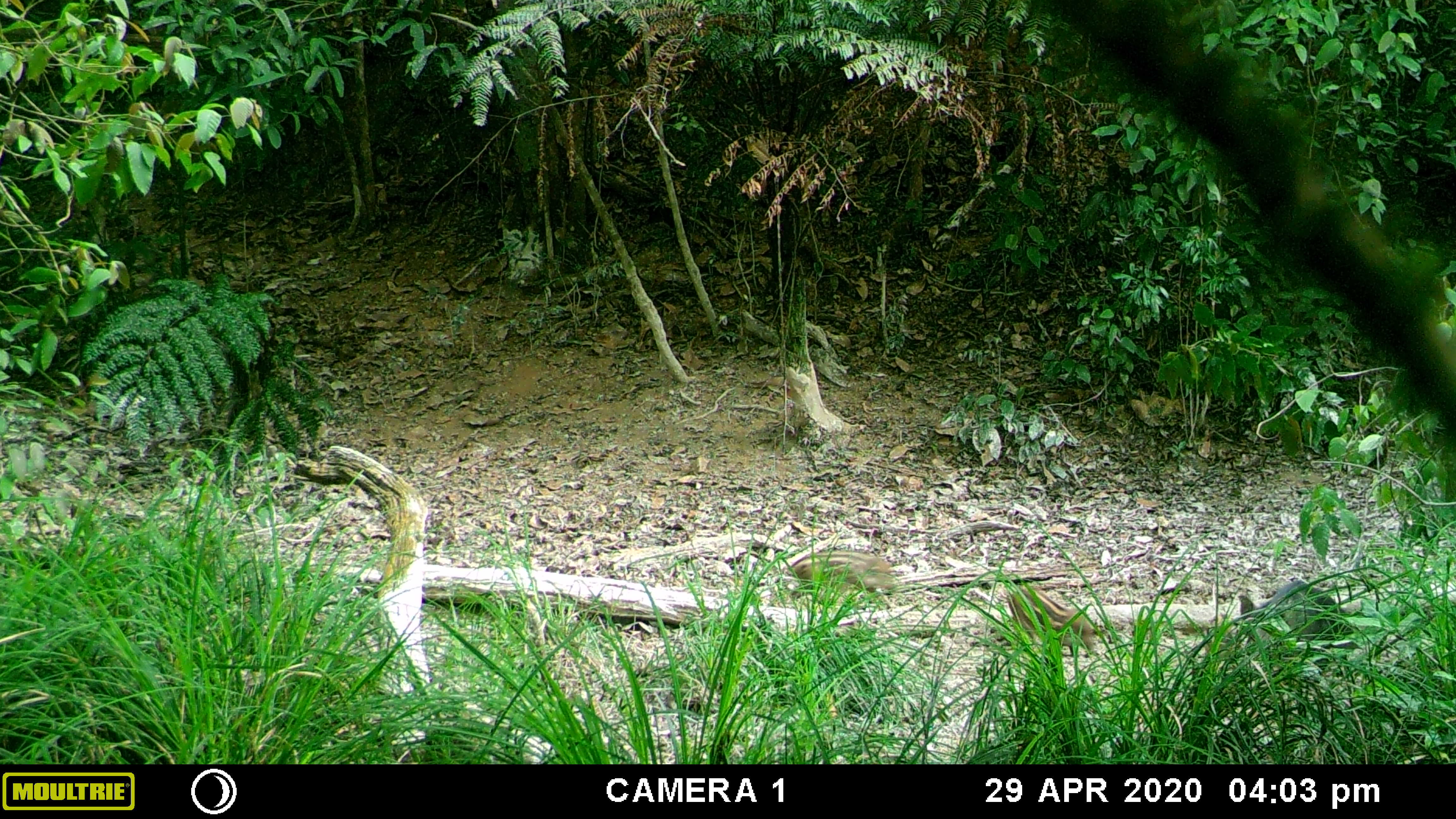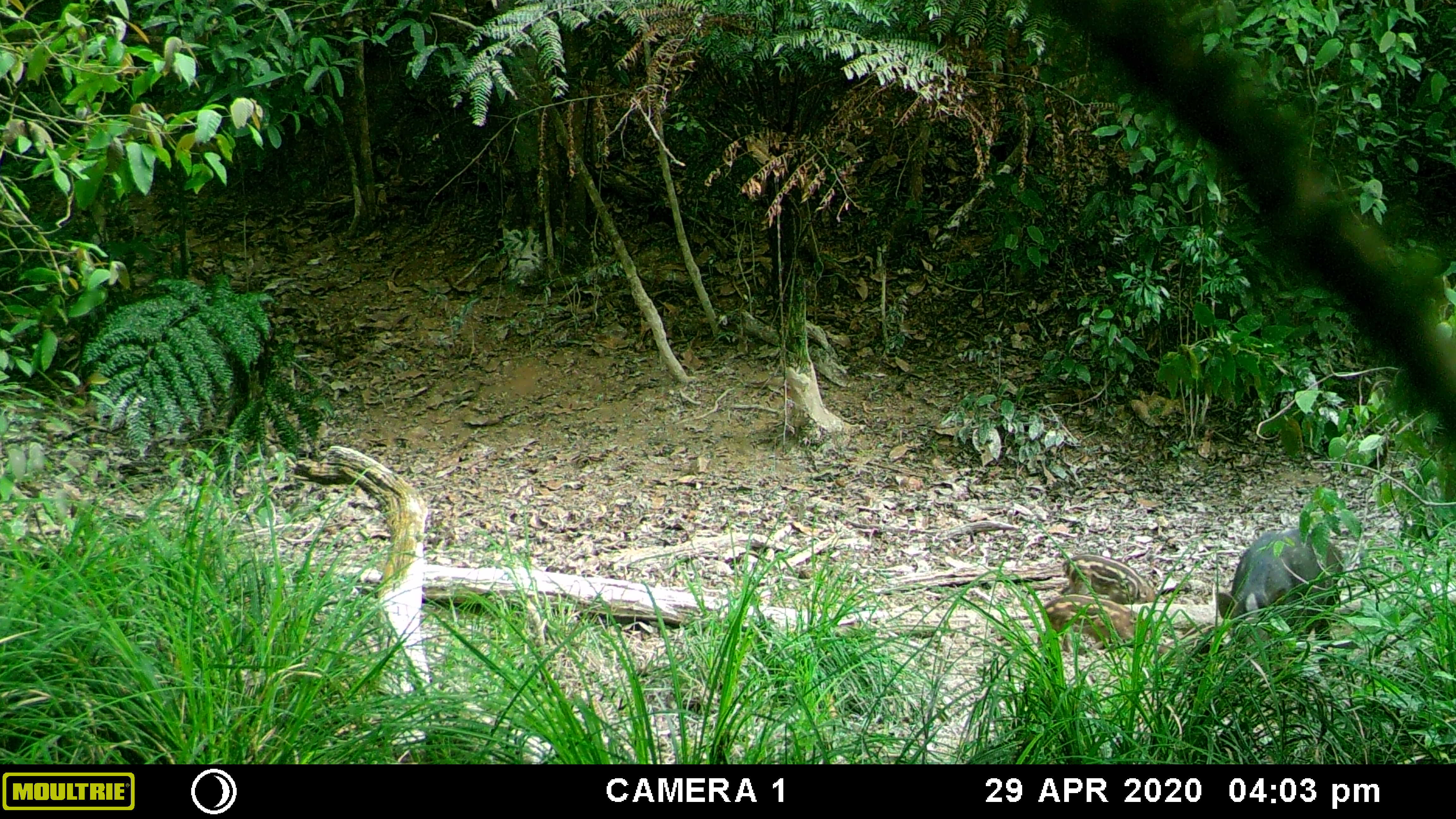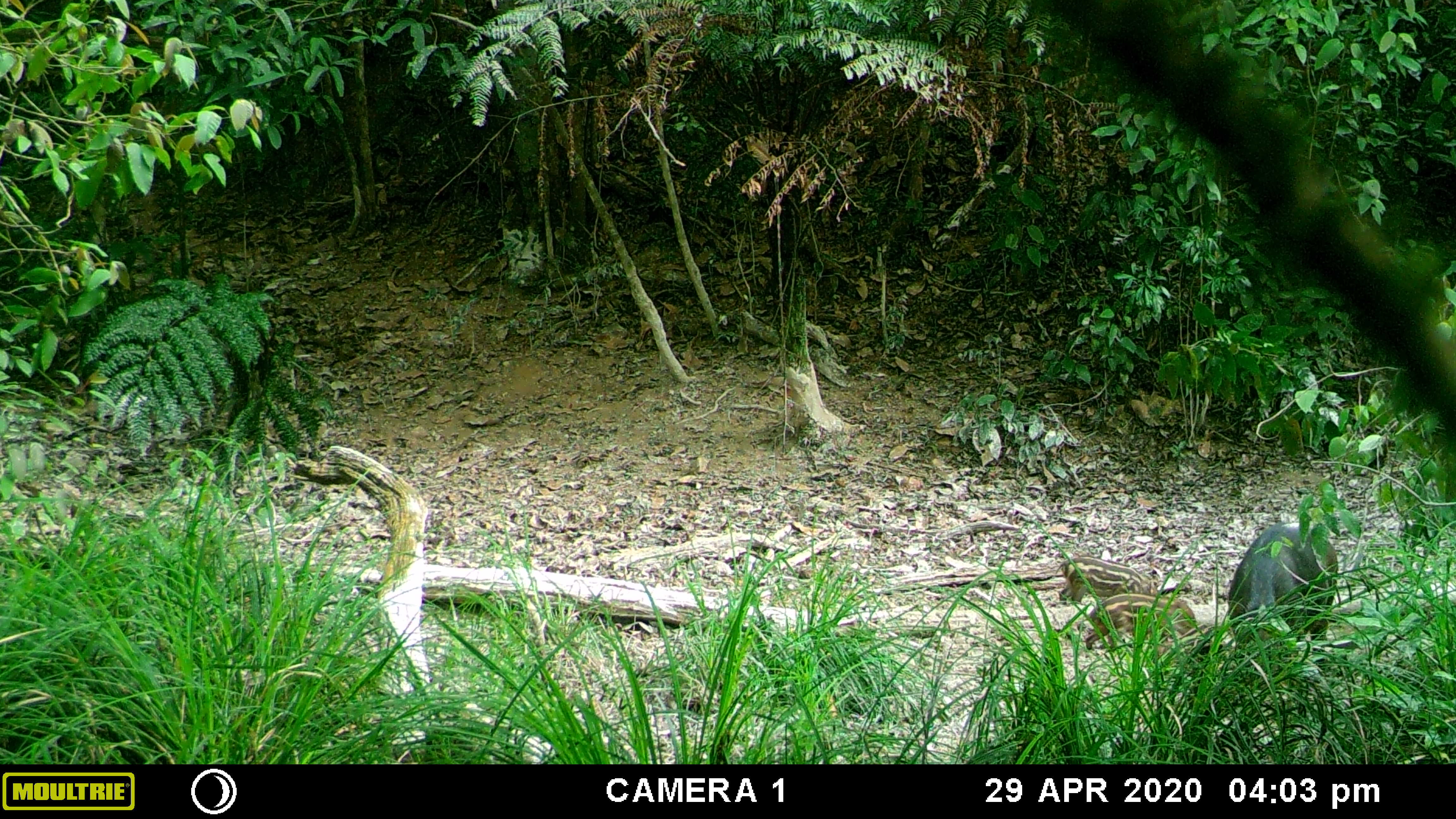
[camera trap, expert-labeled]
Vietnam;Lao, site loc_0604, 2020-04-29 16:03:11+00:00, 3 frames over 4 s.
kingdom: Animalia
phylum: Chordata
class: Mammalia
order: Artiodactyla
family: Suidae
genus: Sus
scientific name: Sus scrofa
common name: eurasian wild pig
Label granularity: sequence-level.